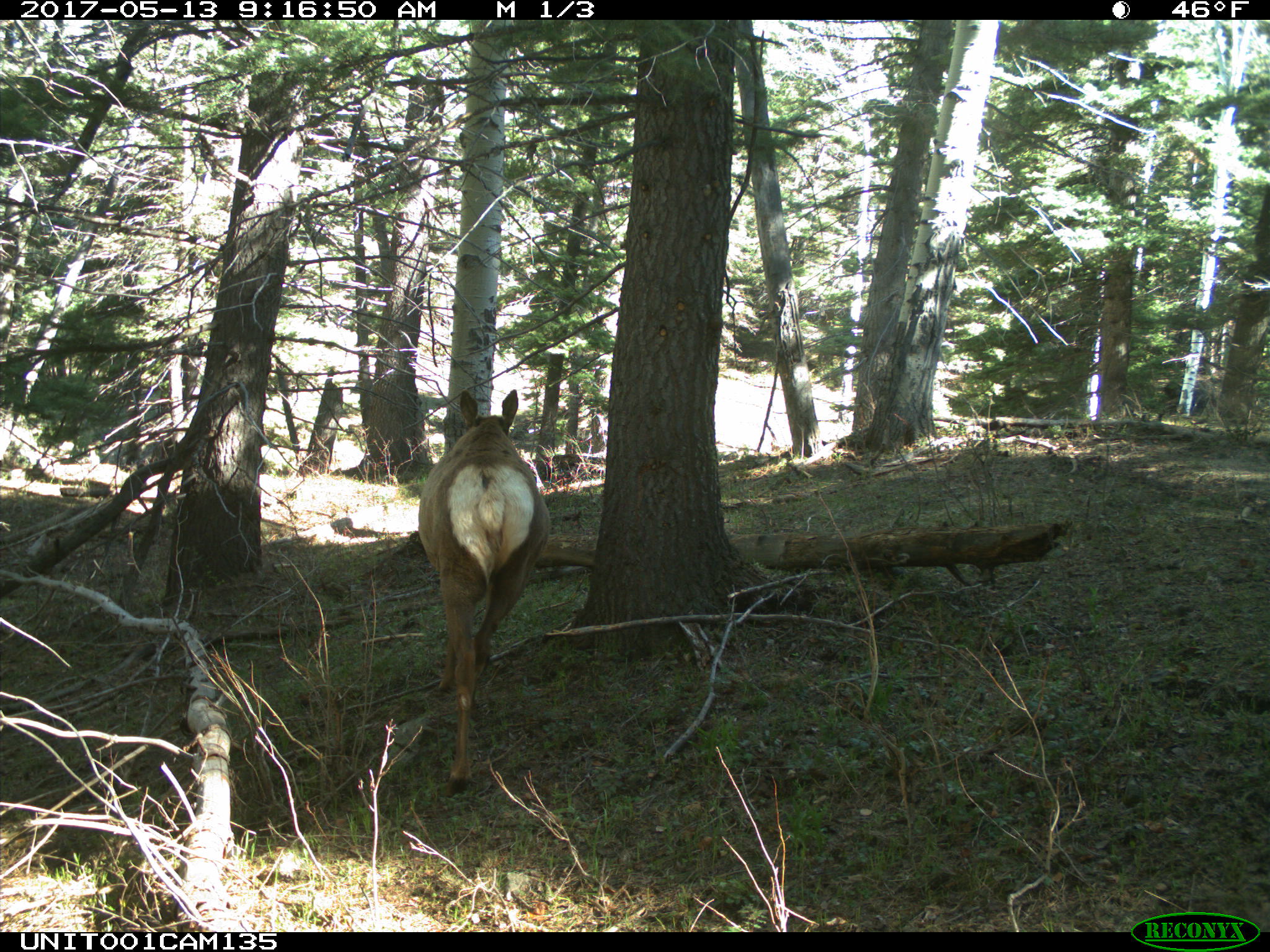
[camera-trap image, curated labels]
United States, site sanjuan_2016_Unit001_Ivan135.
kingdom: Animalia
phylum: Chordata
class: Mammalia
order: Artiodactyla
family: Cervidae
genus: Cervus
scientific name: Cervus elaphus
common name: red deer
Cervus elaphus (red deer).